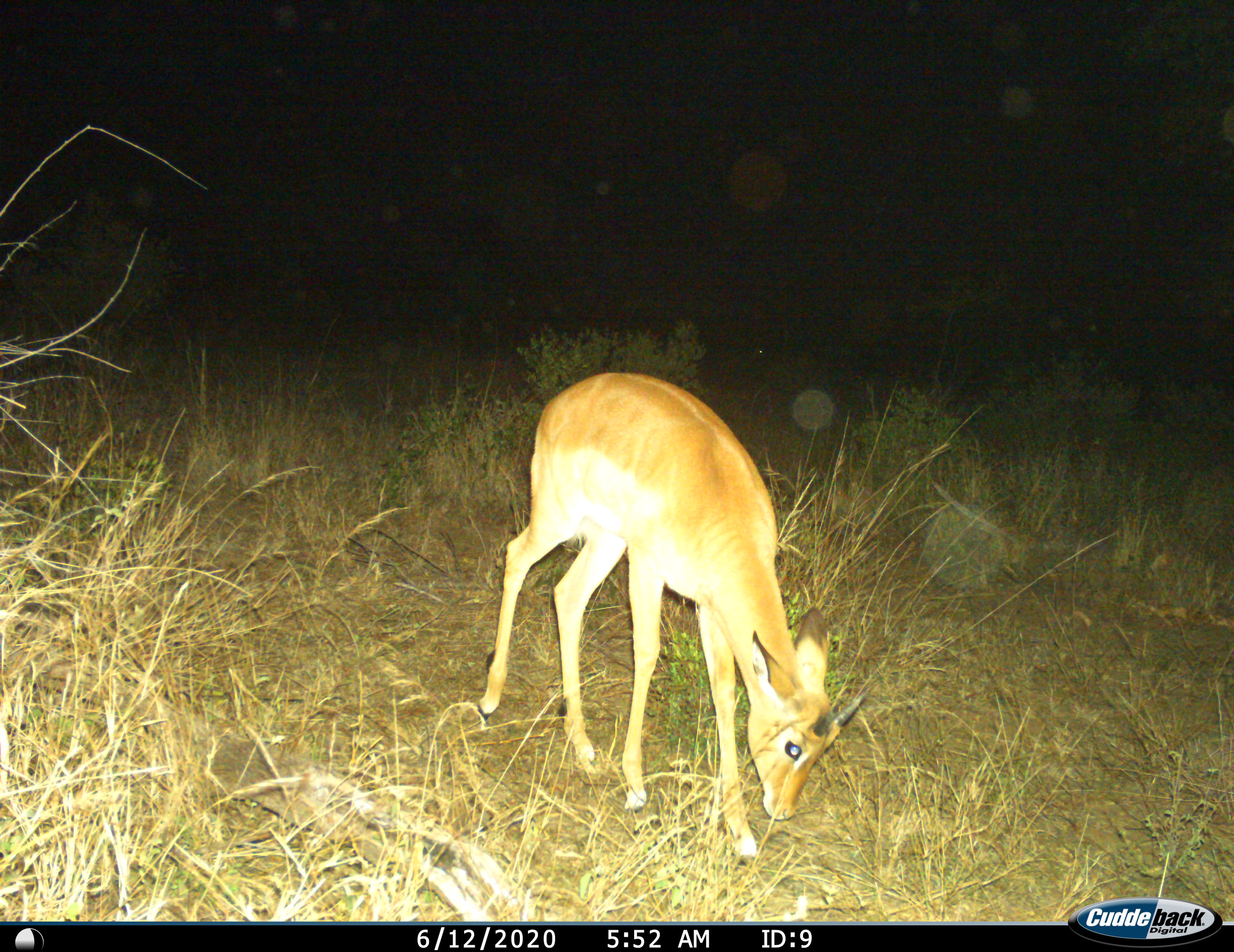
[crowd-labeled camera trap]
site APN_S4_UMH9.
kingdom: Animalia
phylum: Chordata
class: Mammalia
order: Artiodactyla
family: Bovidae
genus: Aepyceros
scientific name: Aepyceros melampus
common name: impala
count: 1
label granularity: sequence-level